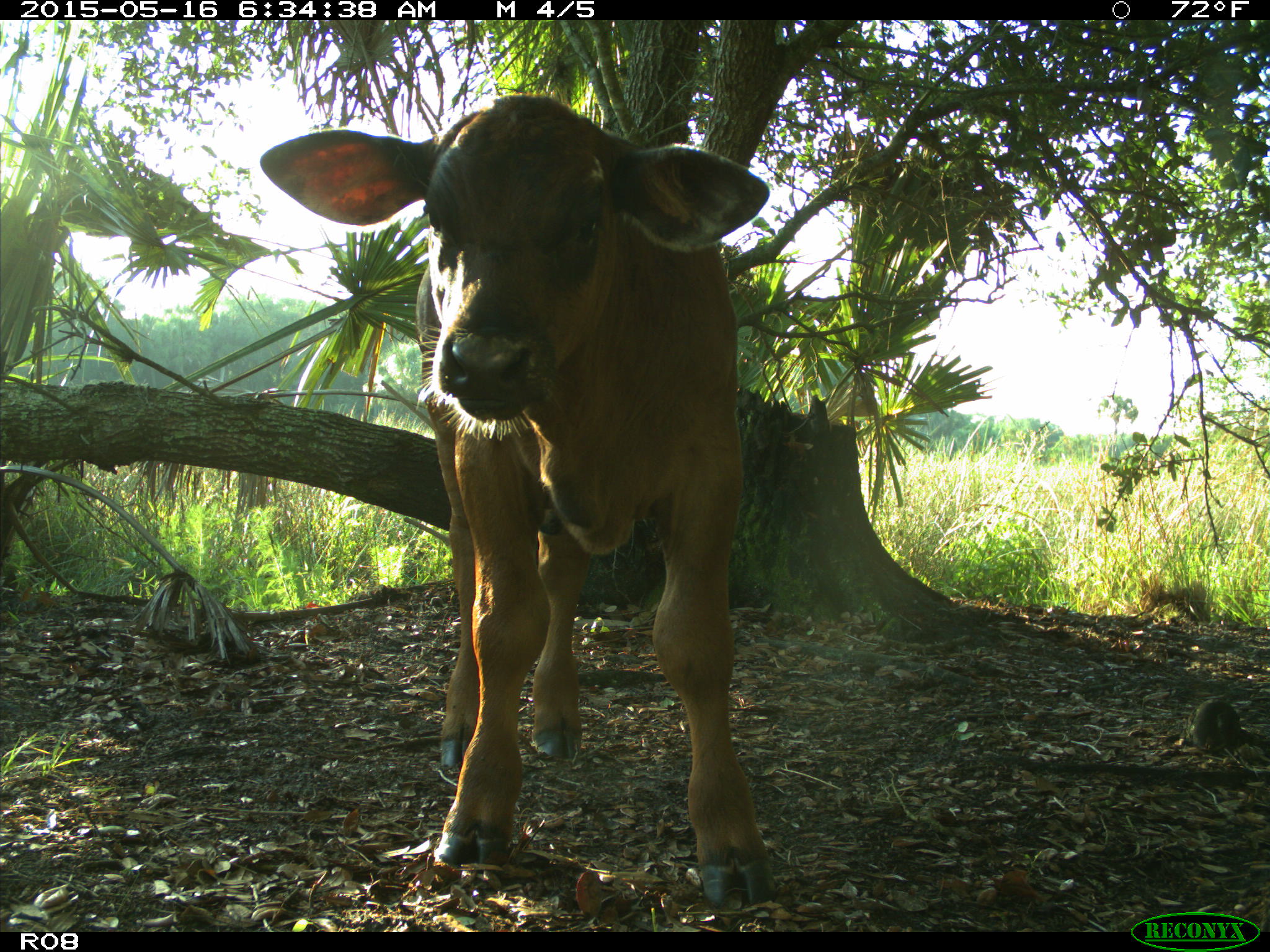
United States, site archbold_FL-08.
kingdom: Animalia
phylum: Chordata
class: Mammalia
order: Artiodactyla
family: Bovidae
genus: Bos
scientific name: Bos taurus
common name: domestic cow